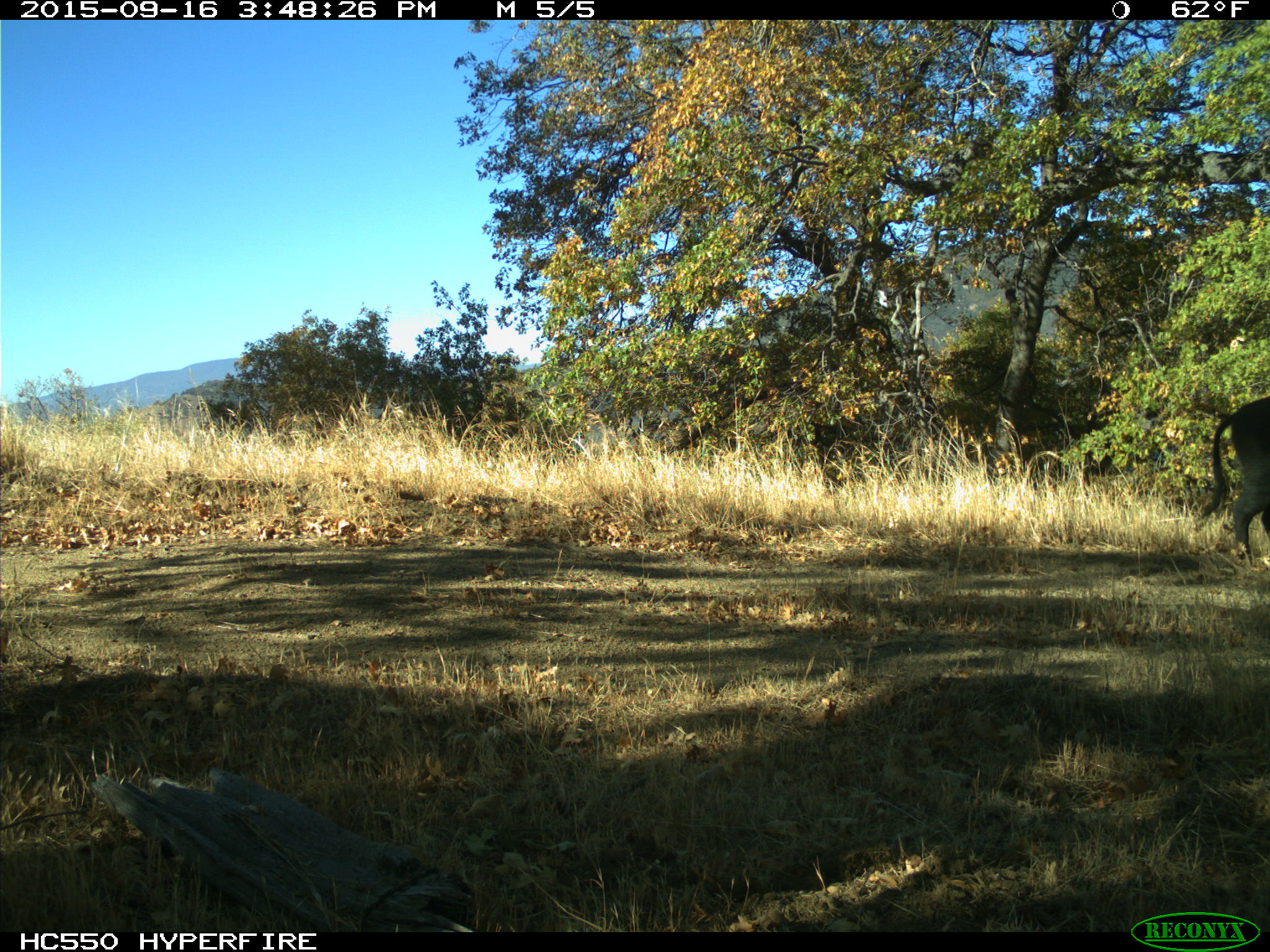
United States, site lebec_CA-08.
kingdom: Animalia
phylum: Chordata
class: Mammalia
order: Artiodactyla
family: Suidae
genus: Sus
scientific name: Sus scrofa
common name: wild boar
Sus scrofa (wild boar).